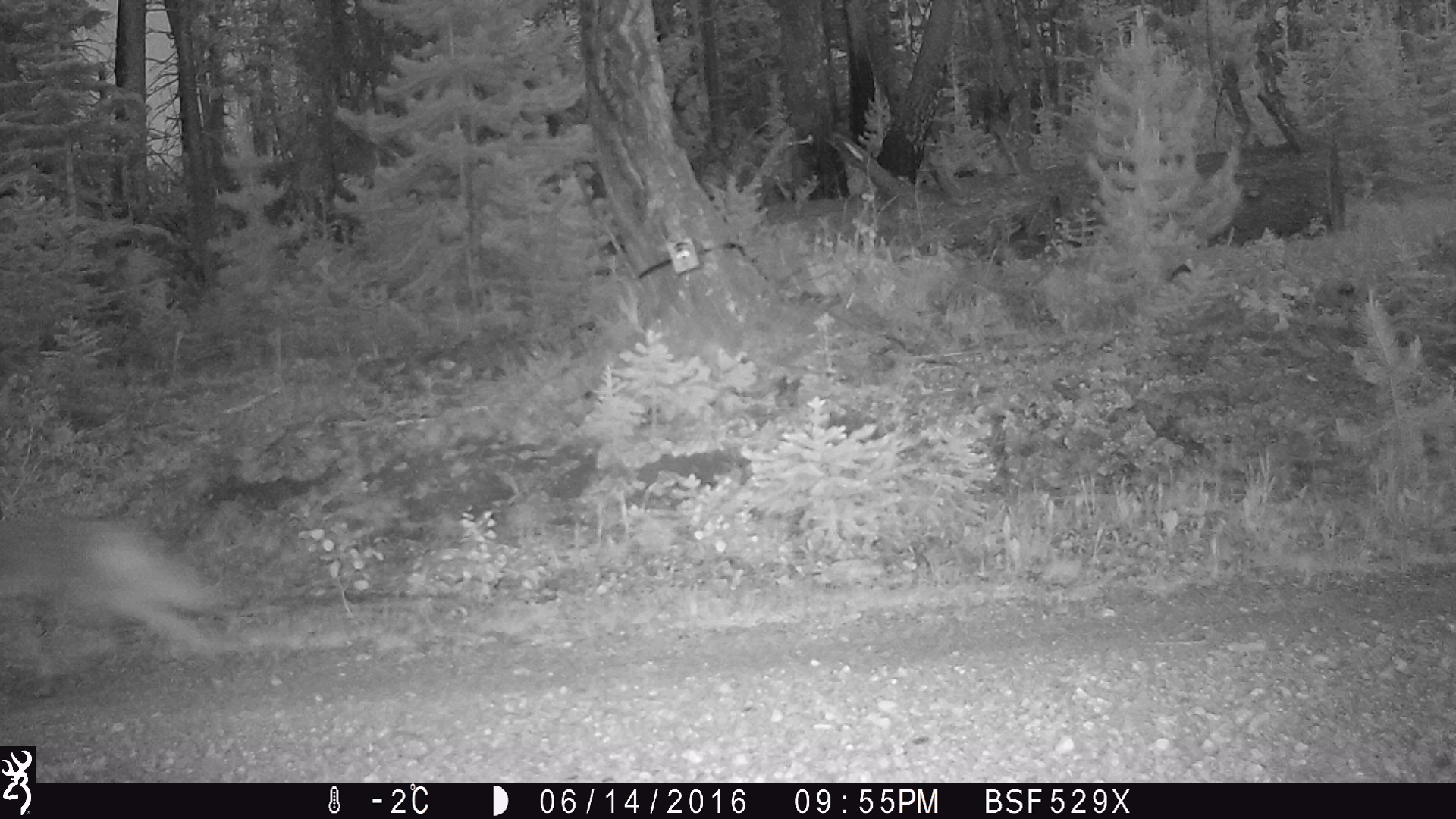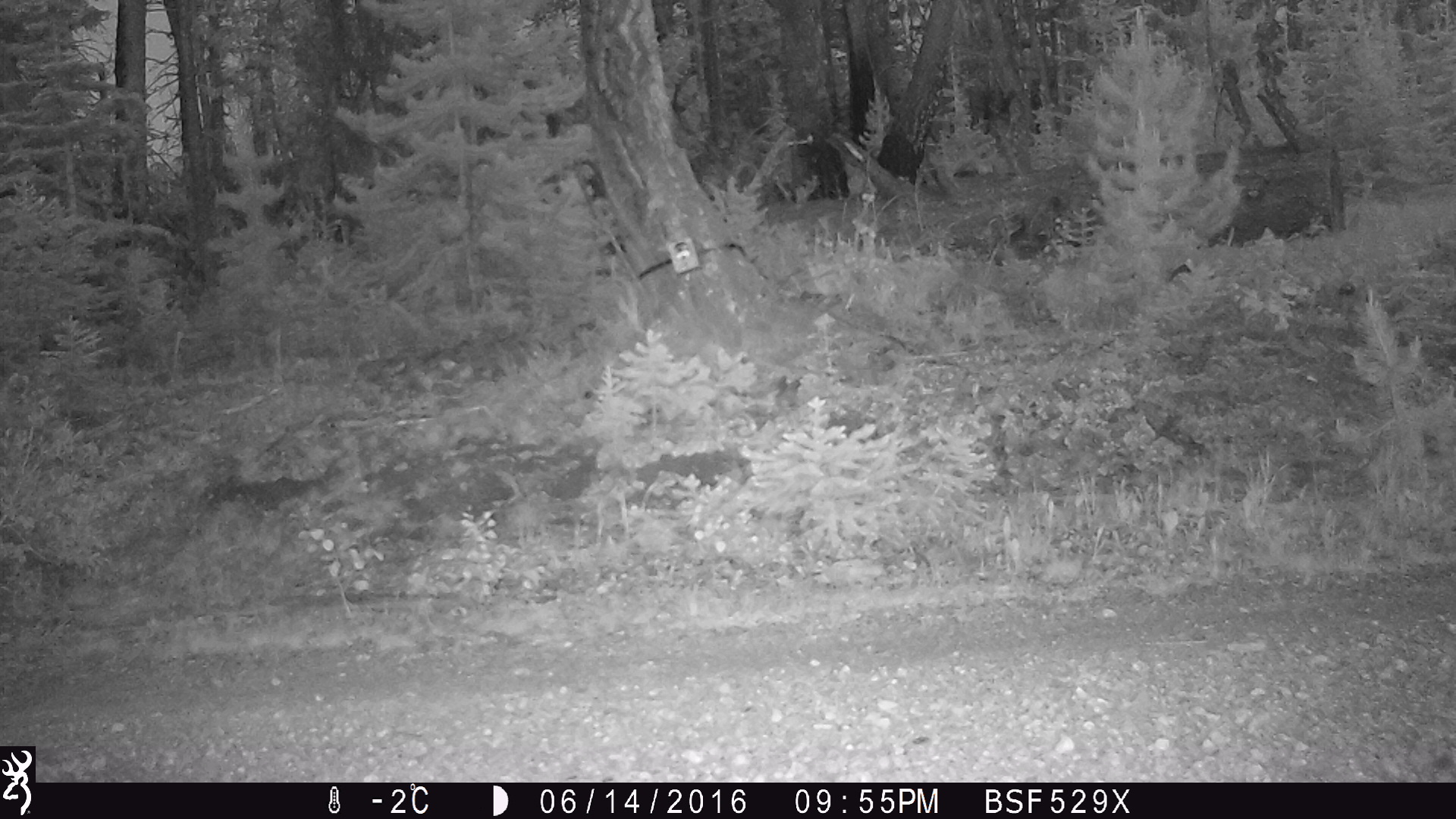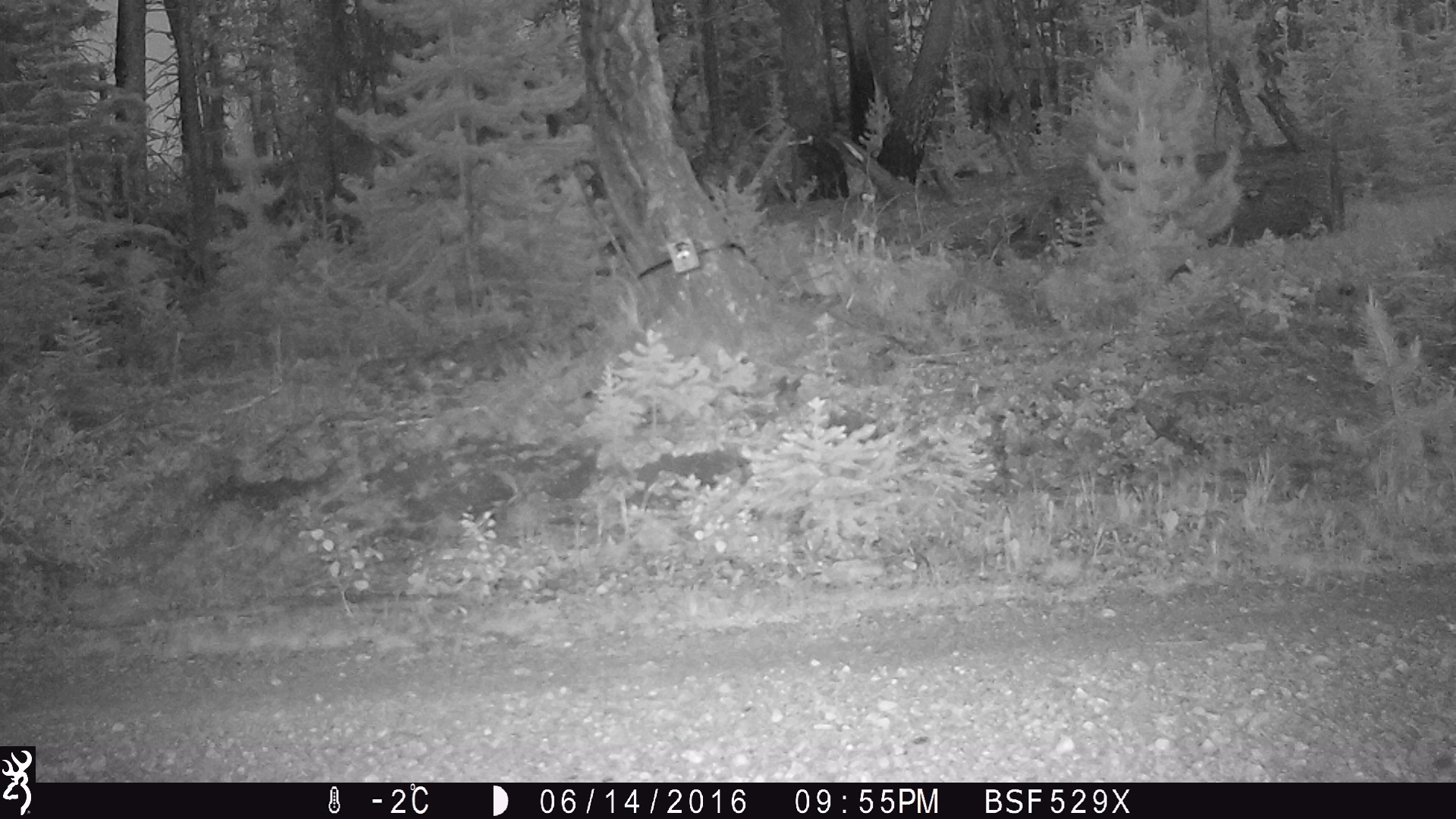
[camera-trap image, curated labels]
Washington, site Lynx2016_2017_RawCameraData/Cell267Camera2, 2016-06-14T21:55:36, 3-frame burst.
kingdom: Animalia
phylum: Chordata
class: Mammalia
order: Carnivora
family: Canidae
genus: Canis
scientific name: Canis latrans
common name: coyote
Canis latrans (coyote). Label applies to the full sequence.